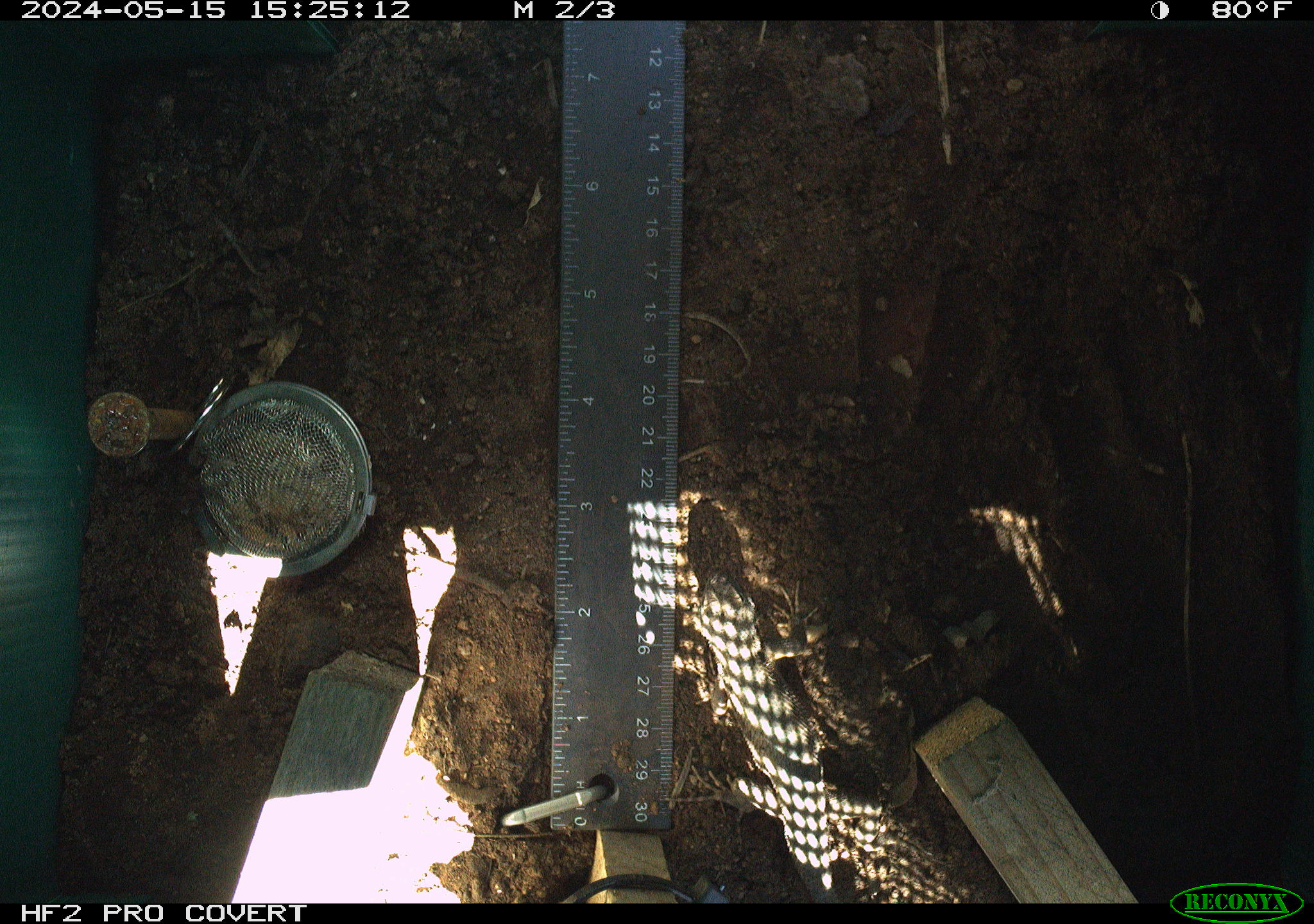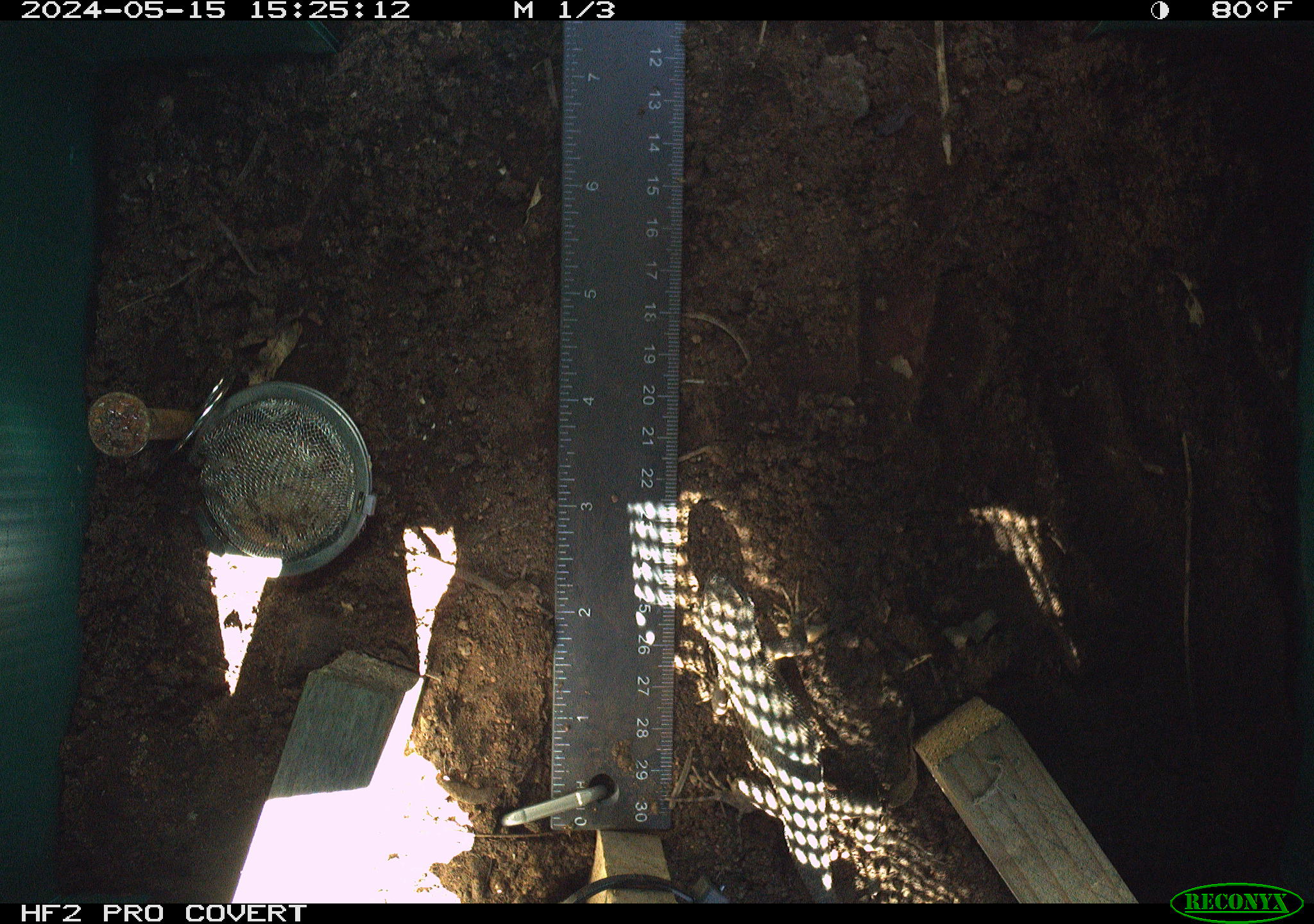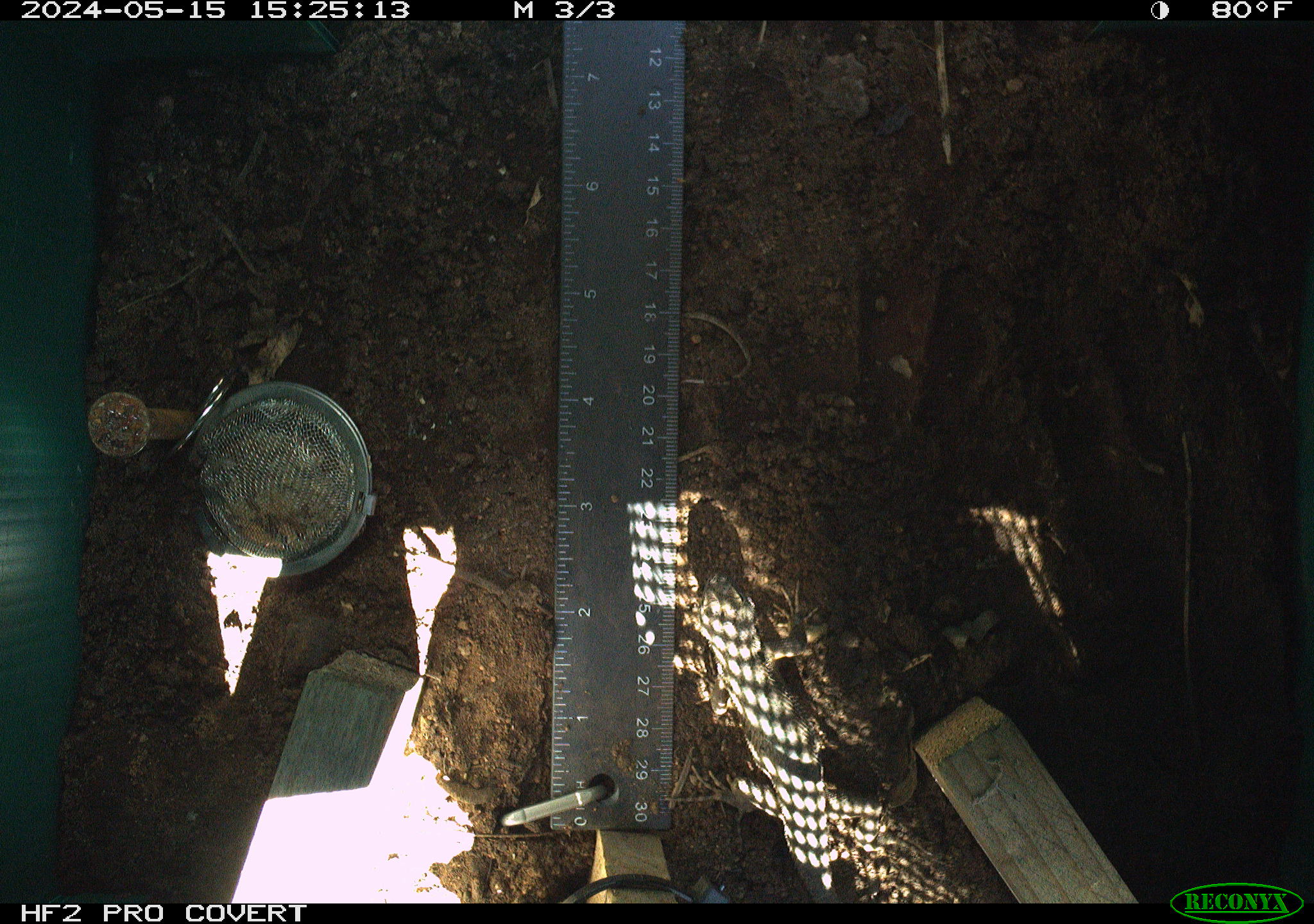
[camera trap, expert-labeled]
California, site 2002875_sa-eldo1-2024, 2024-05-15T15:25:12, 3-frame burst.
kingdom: Animalia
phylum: Chordata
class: Reptilia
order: Squamata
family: Phrynosomatidae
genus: Sceloporus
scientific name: Sceloporus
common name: spiny lizards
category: sceloporus species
Sceloporus species (spiny lizards) (Sceloporus).